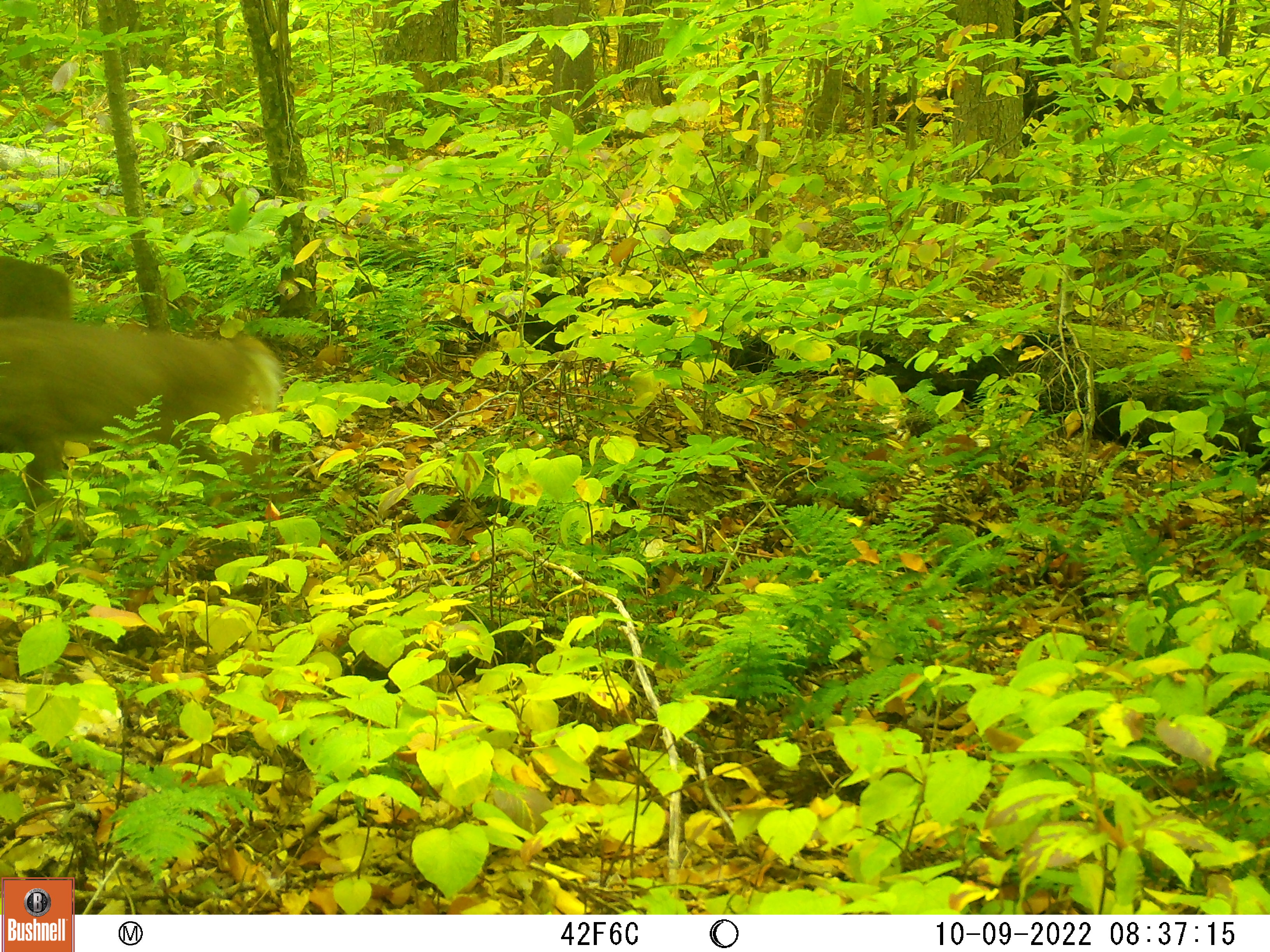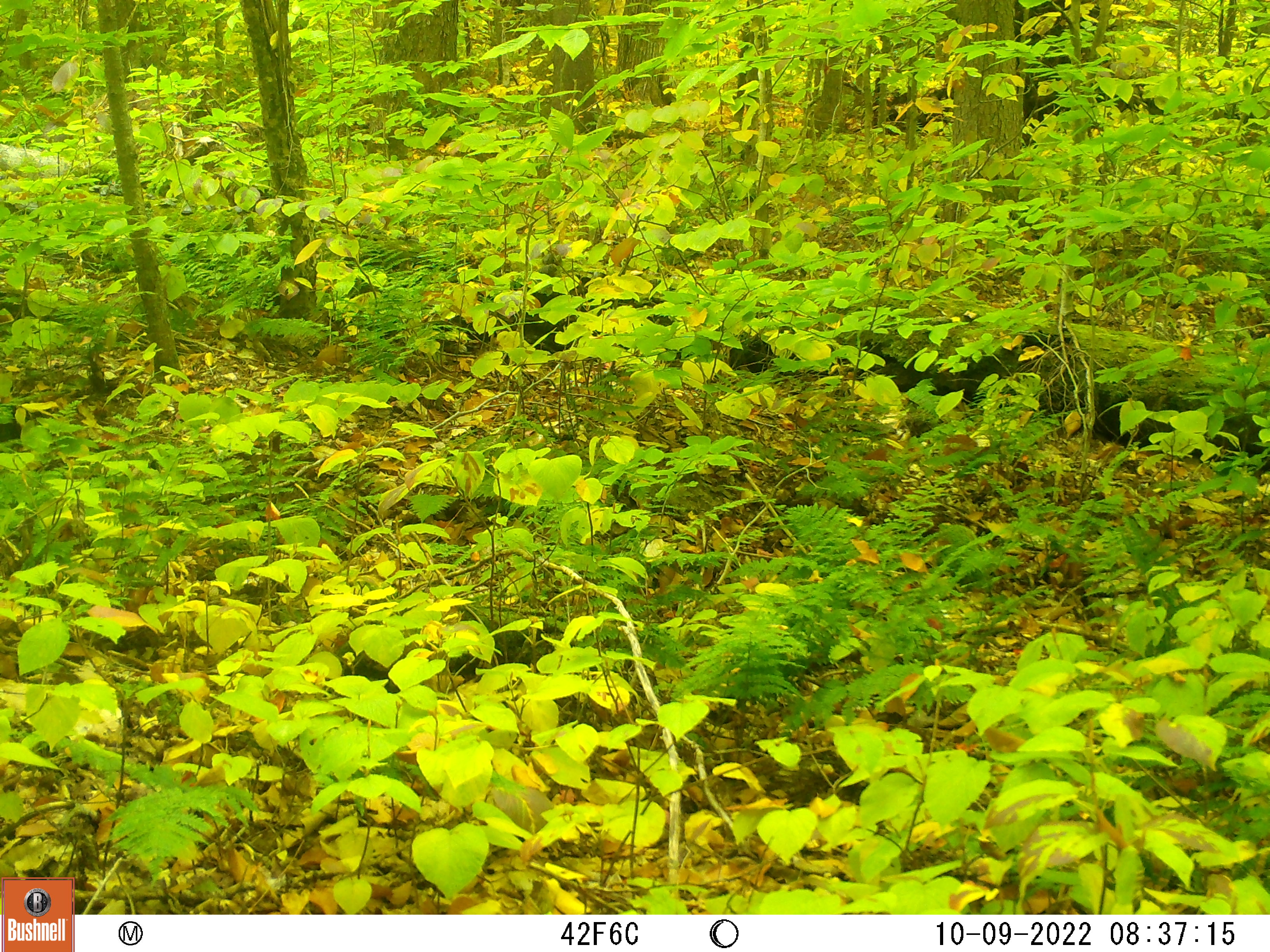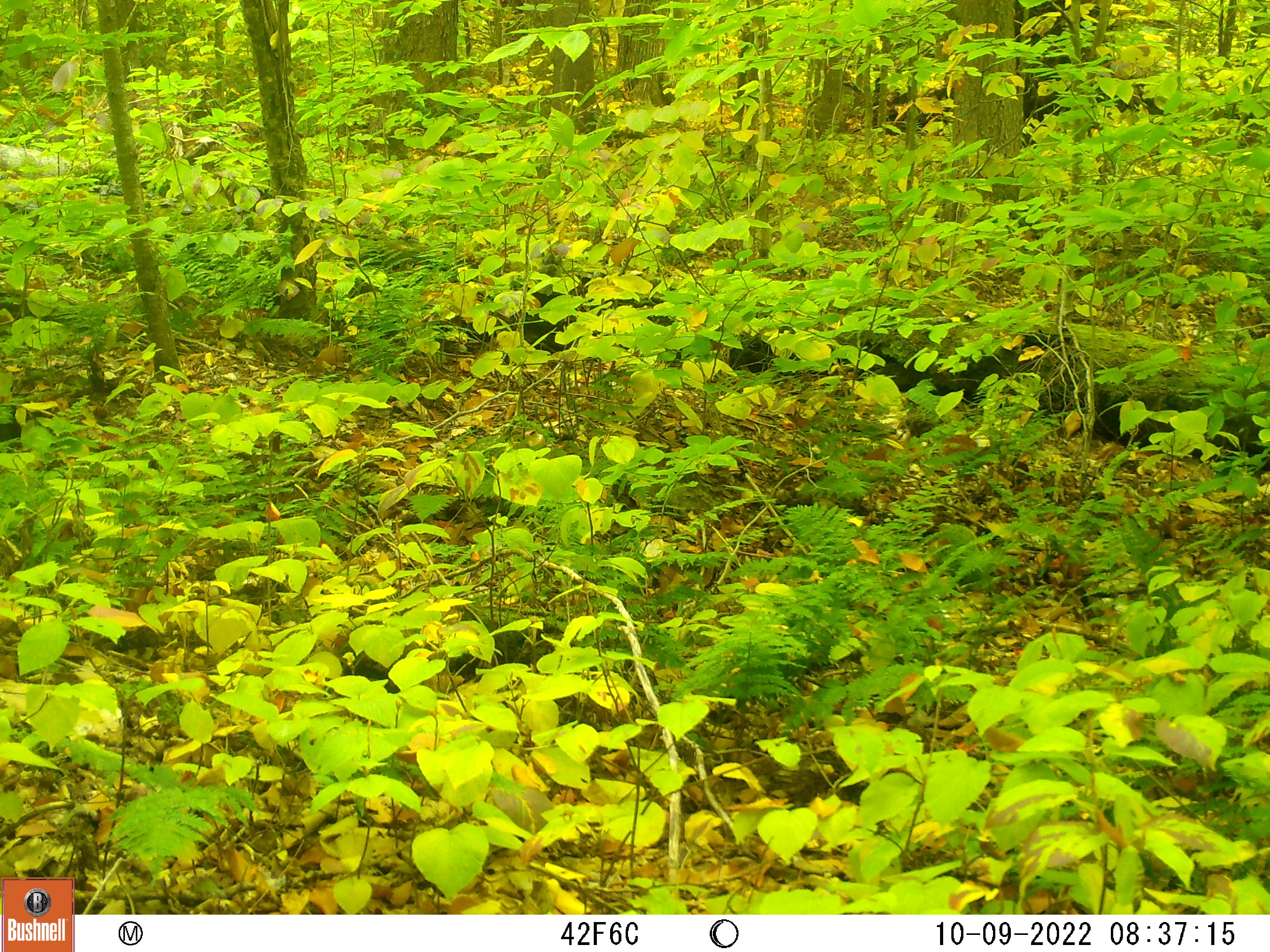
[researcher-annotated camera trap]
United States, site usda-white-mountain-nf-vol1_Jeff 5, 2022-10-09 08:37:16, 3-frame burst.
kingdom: Animalia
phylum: Chordata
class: Mammalia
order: Artiodactyla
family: Cervidae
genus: Odocoileus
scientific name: Odocoileus virginianus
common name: white-tailed deer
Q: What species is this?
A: White-tailed deer (Odocoileus virginianus).